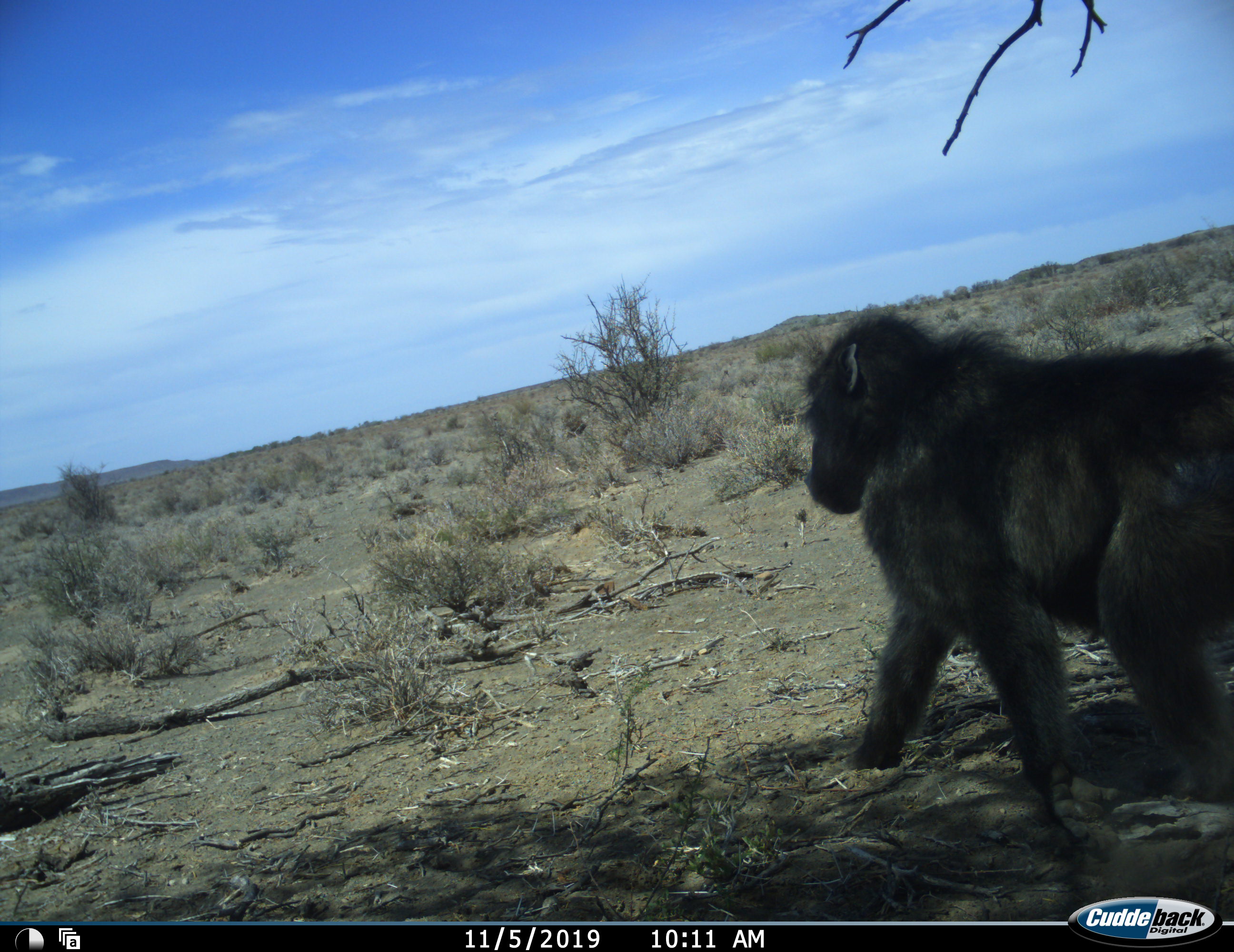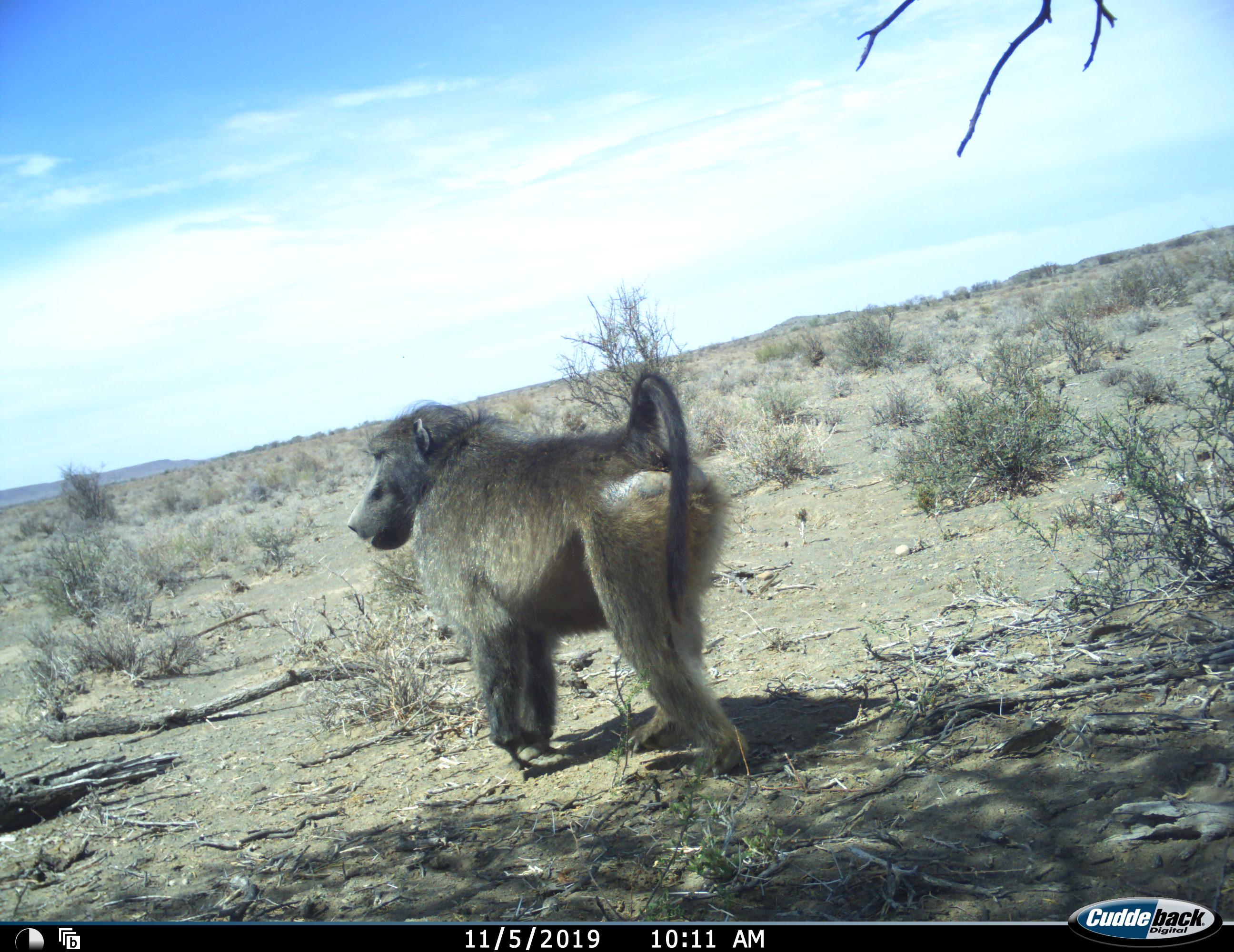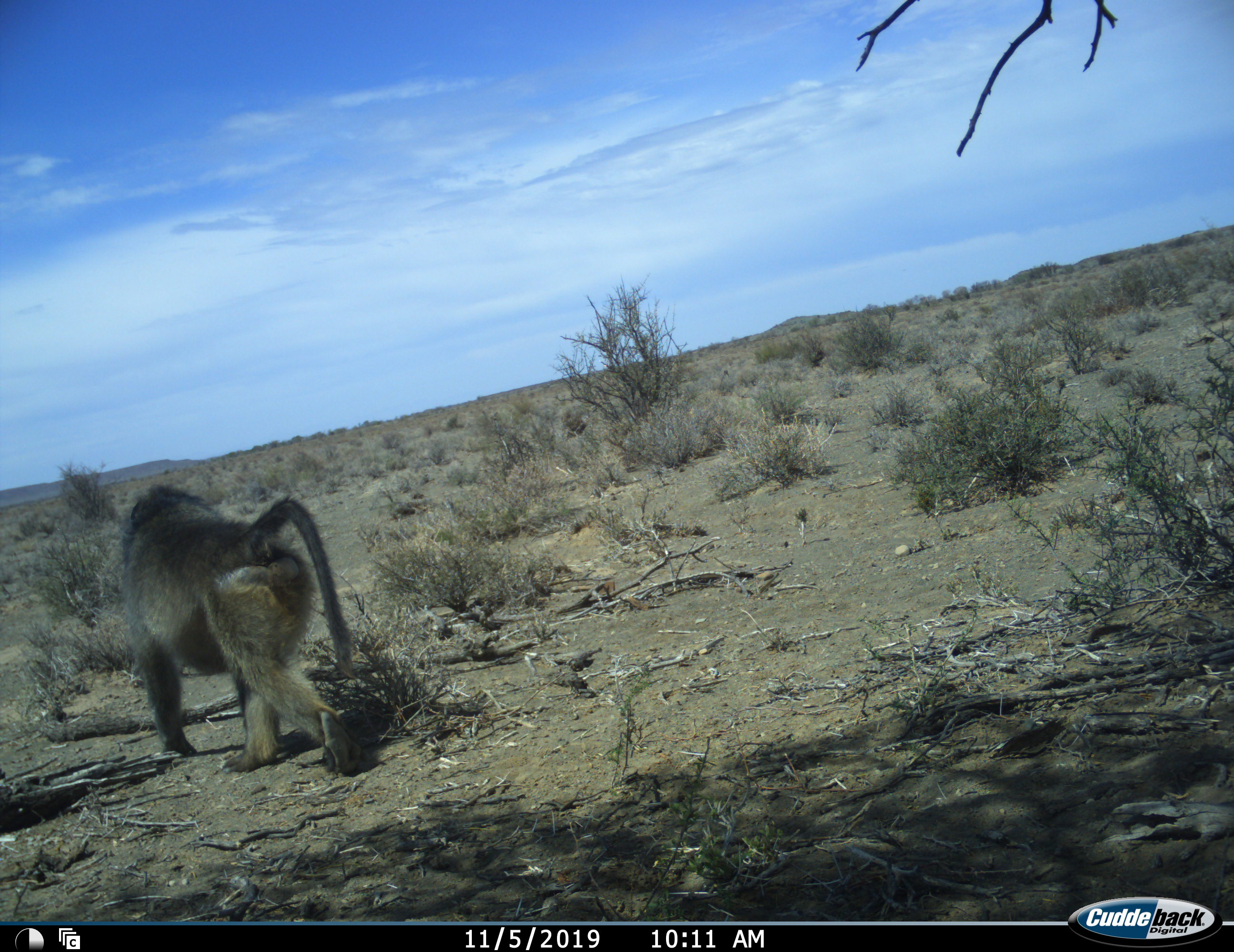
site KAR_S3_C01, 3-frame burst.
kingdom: Animalia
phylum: Chordata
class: Mammalia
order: Primates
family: Cercopithecidae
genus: Papio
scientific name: Papio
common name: baboon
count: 1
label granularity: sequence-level